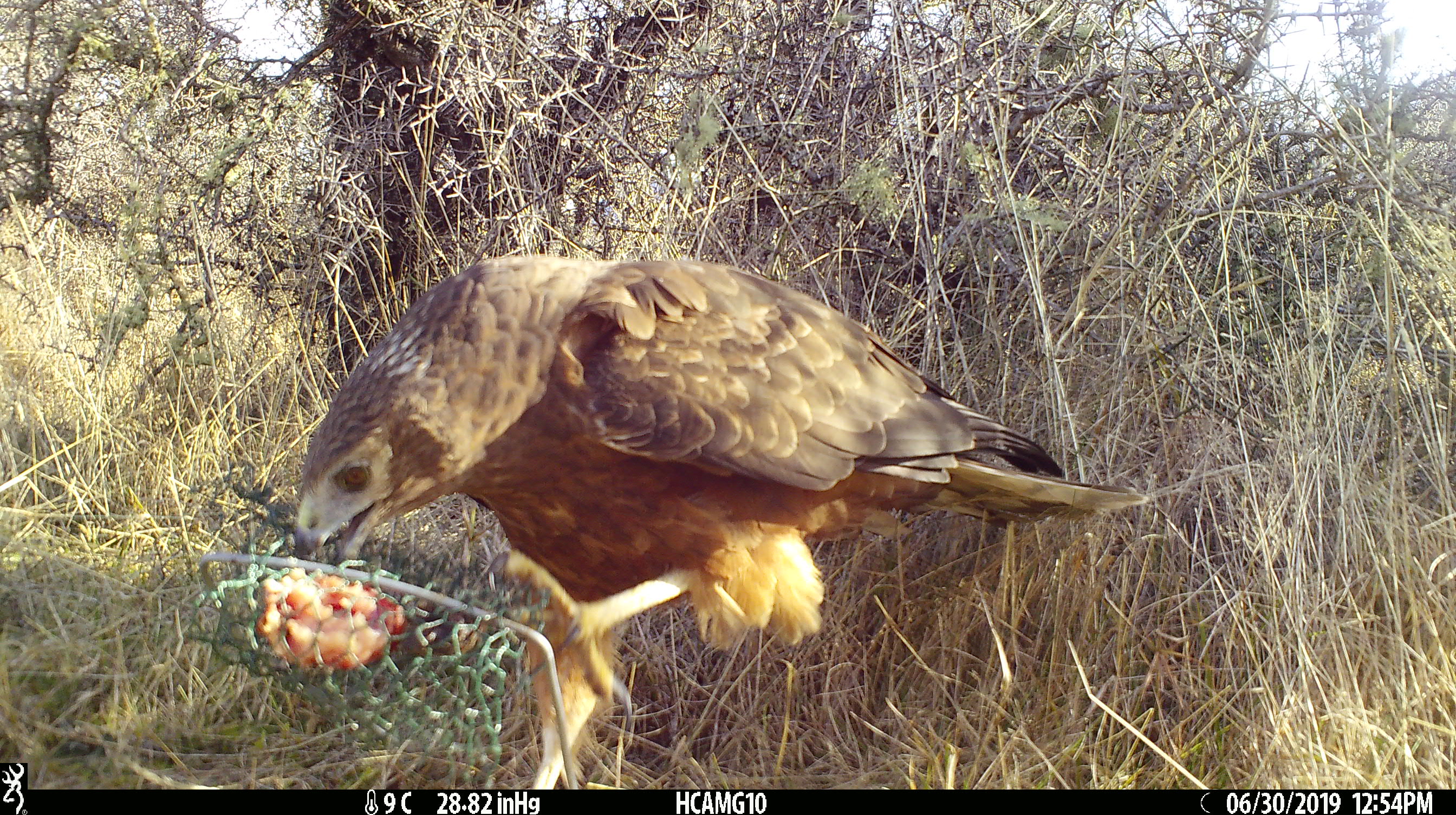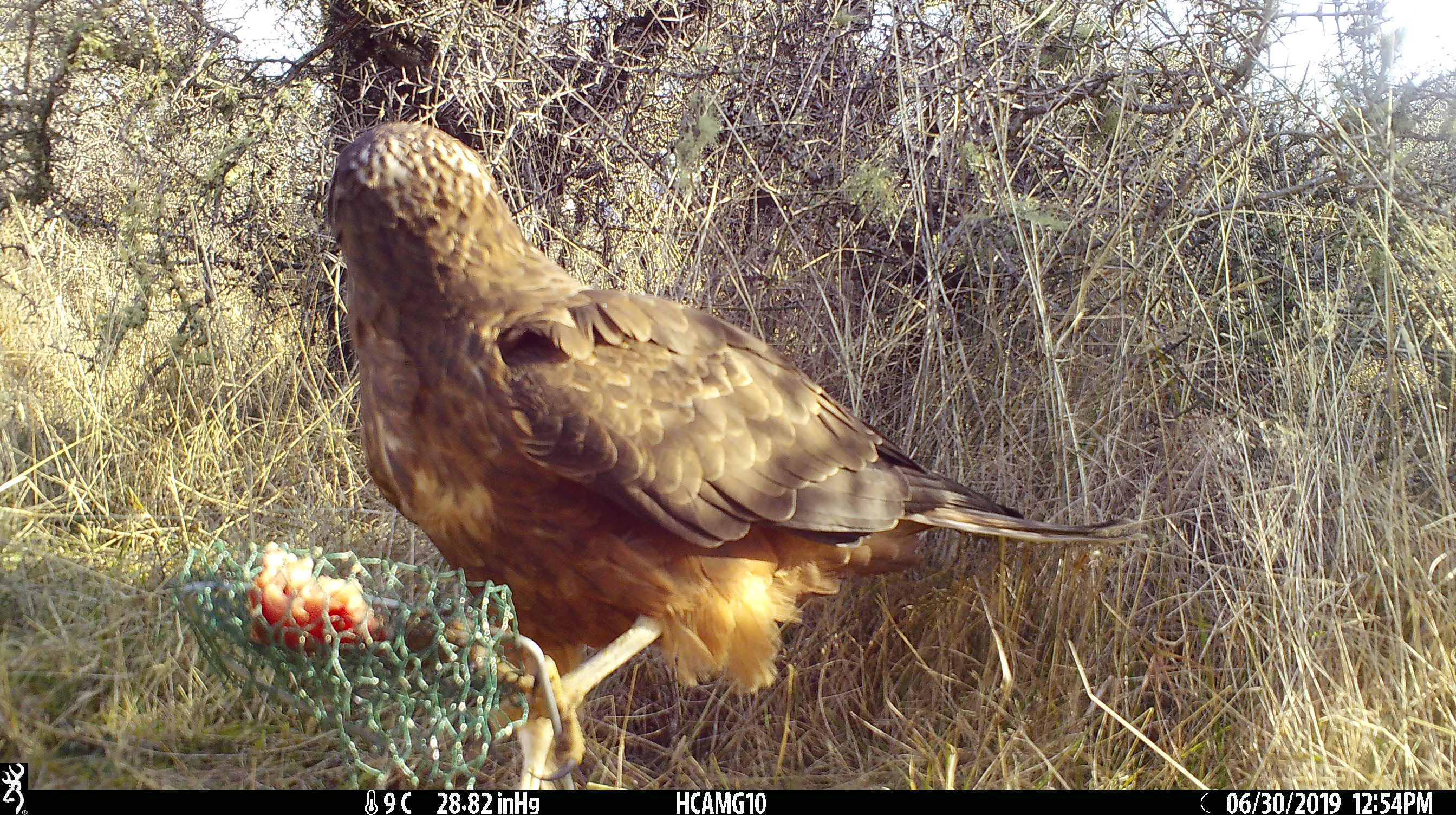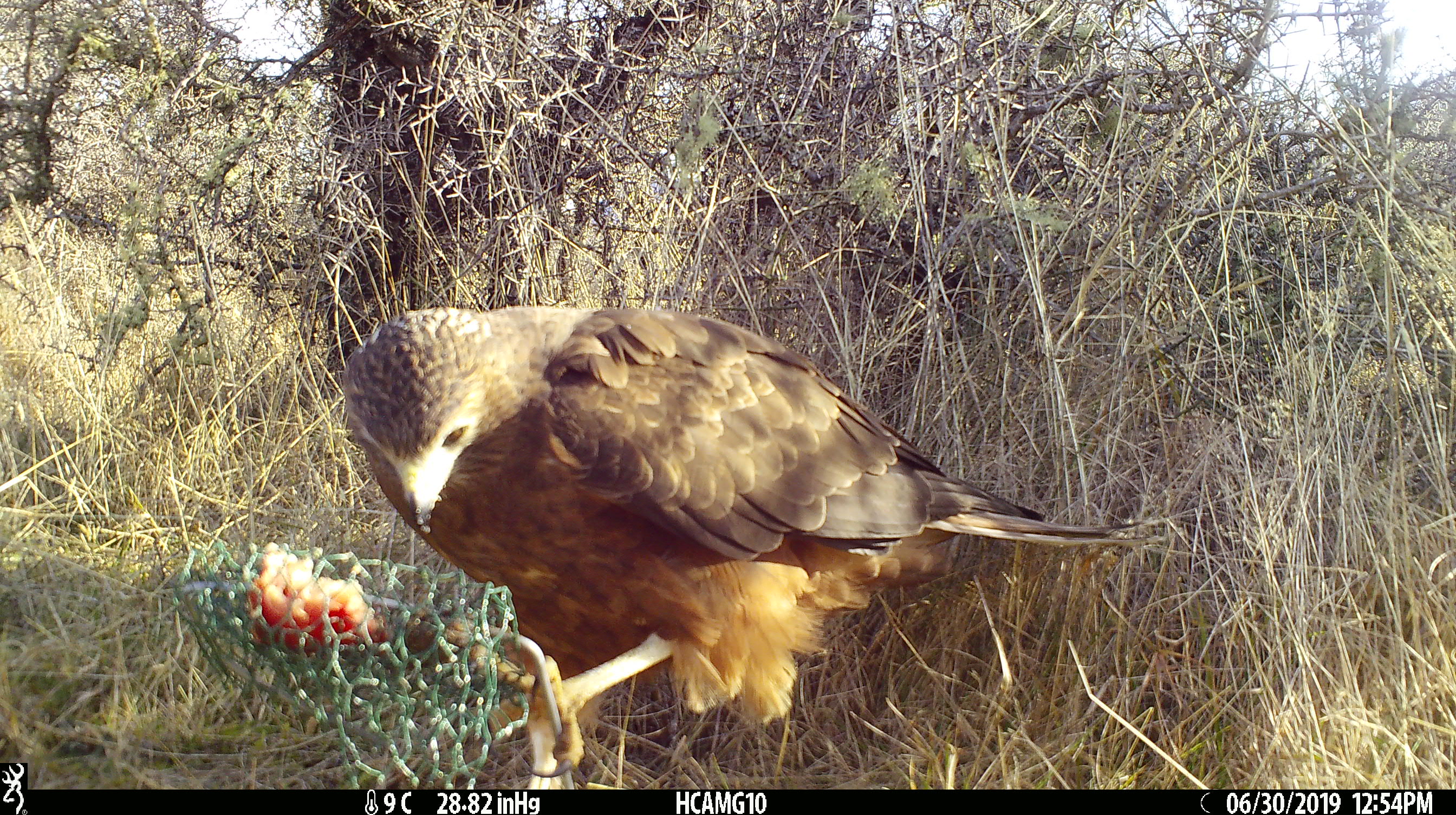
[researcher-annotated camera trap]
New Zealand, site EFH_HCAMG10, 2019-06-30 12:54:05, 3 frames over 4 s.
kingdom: Animalia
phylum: Chordata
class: Aves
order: Accipitriformes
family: Accipitridae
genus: Circus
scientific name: Circus approximans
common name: swamp harrier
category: harrier